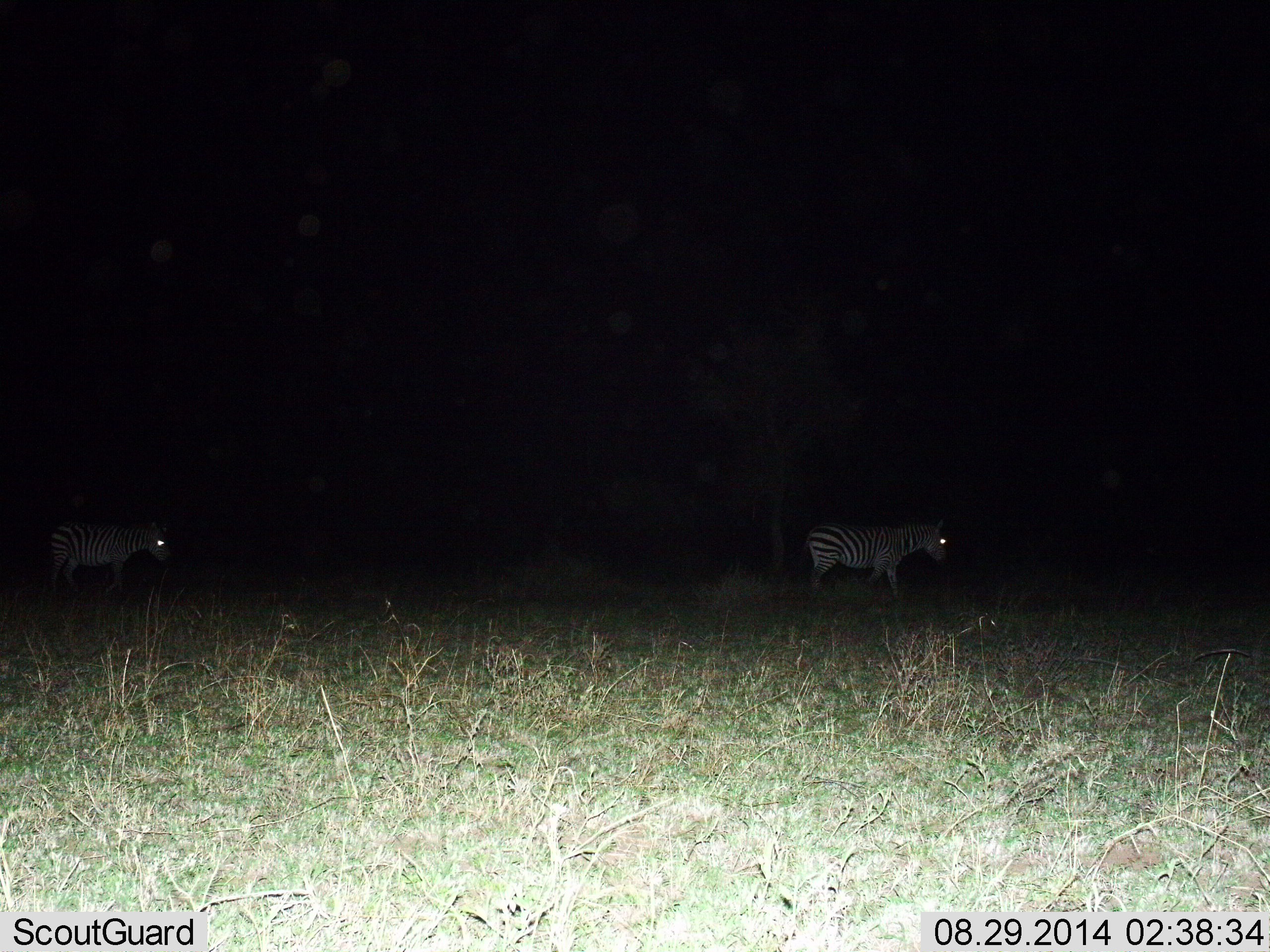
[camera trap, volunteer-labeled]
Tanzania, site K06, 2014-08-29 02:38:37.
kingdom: Animalia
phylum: Chordata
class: Mammalia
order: Perissodactyla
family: Equidae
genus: Equus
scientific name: Equus quagga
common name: plains zebra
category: zebra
Zebra (plains zebra) (Equus quagga), count 2. Behavior (volunteer vote fractions): standing 30%, resting 0%, moving 70%, interacting 0%. Young present (vote fraction): 0%. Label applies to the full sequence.